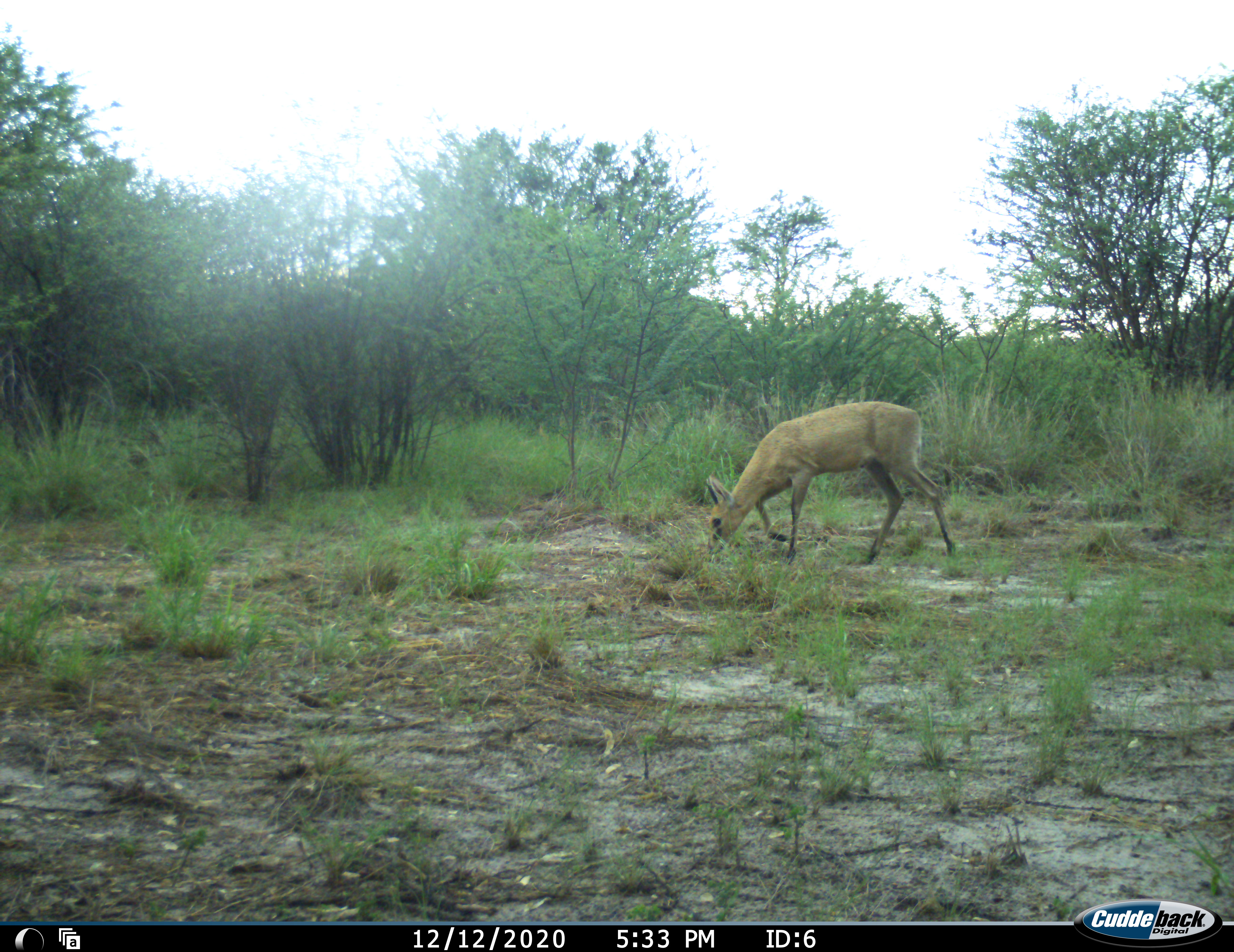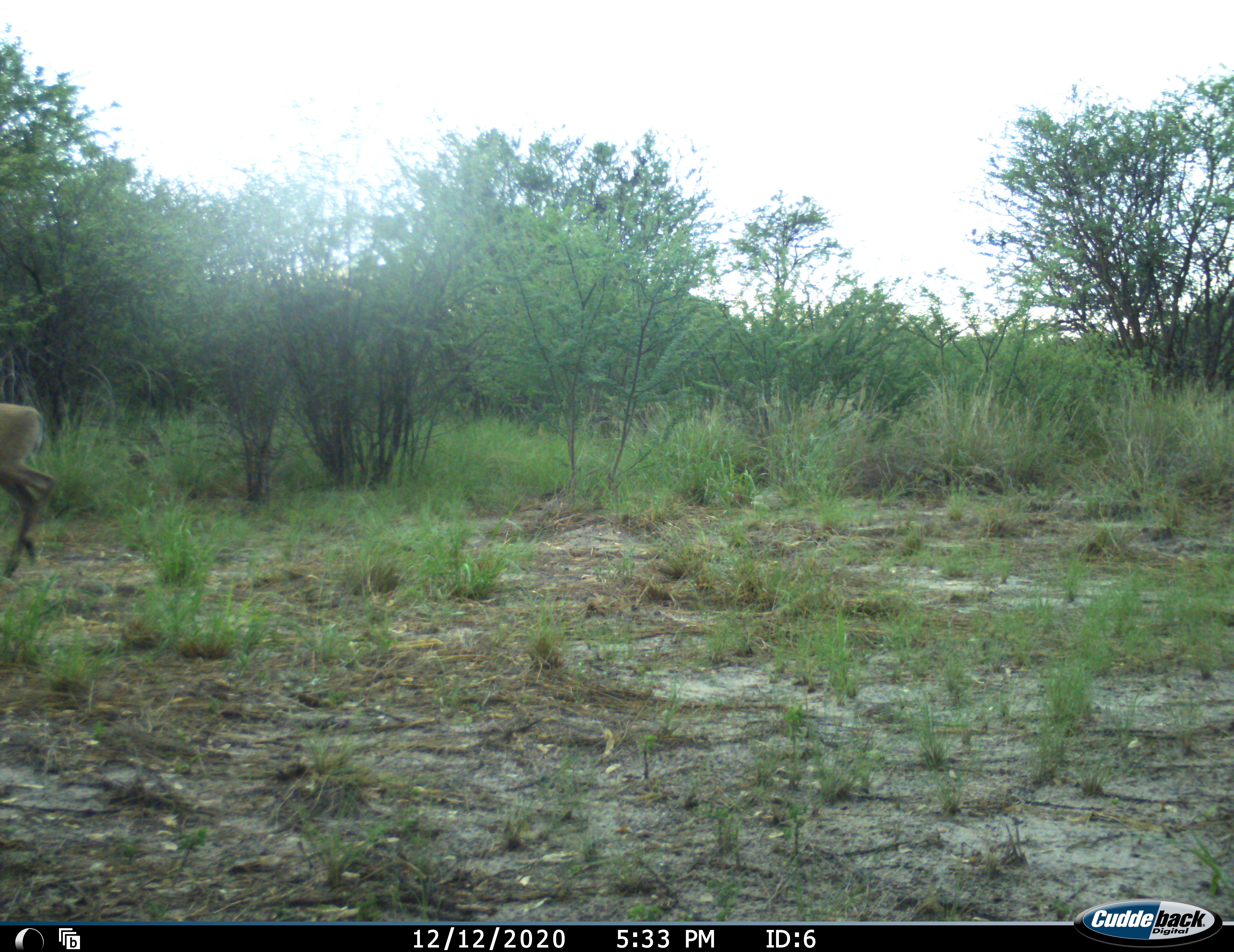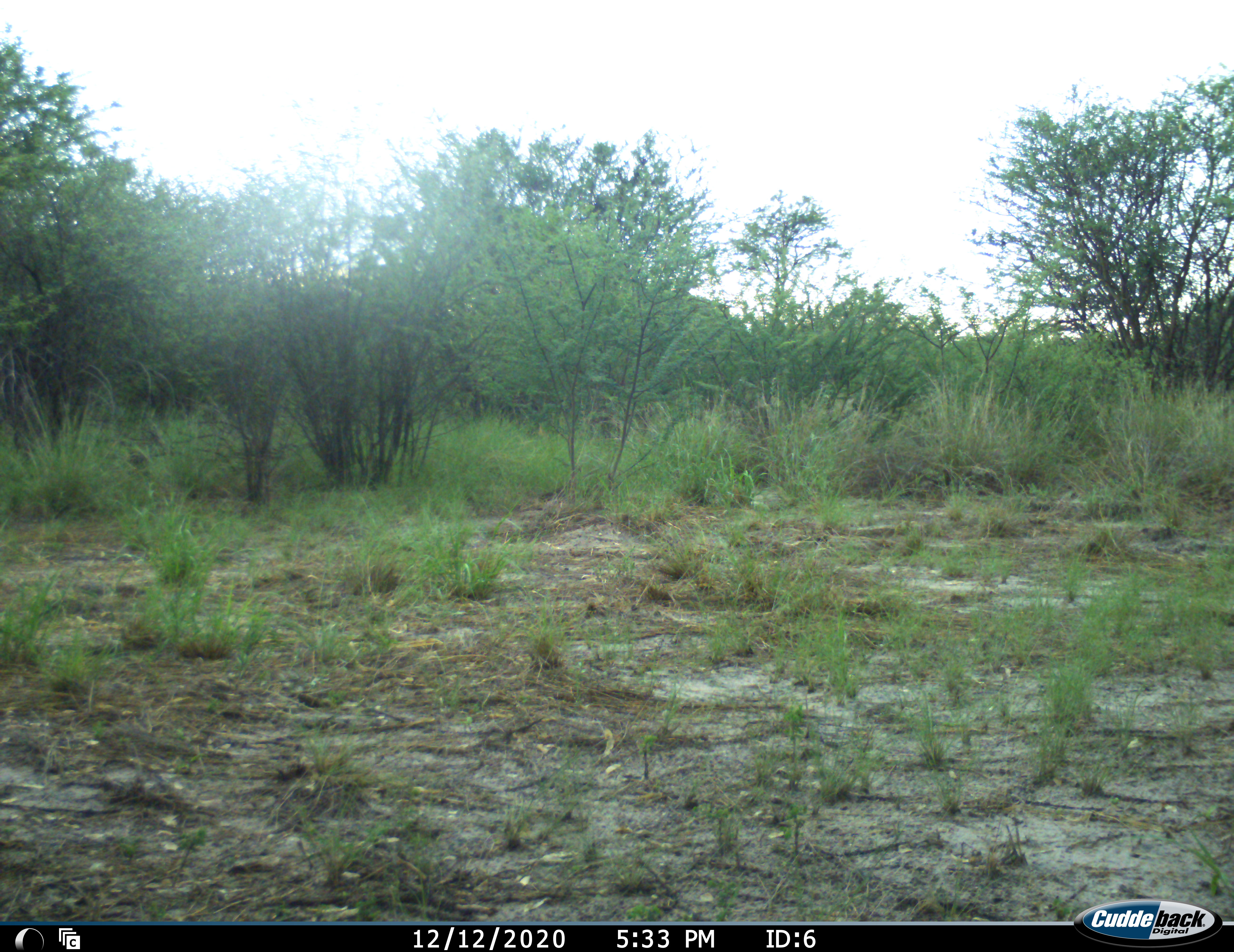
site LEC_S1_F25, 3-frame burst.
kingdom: Animalia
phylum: Chordata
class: Mammalia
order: Artiodactyla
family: Bovidae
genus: Sylvicapra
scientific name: Sylvicapra grimmia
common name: common duiker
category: duikercommongrey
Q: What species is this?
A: Duikercommongrey (common duiker) (Sylvicapra grimmia).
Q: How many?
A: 1.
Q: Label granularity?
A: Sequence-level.